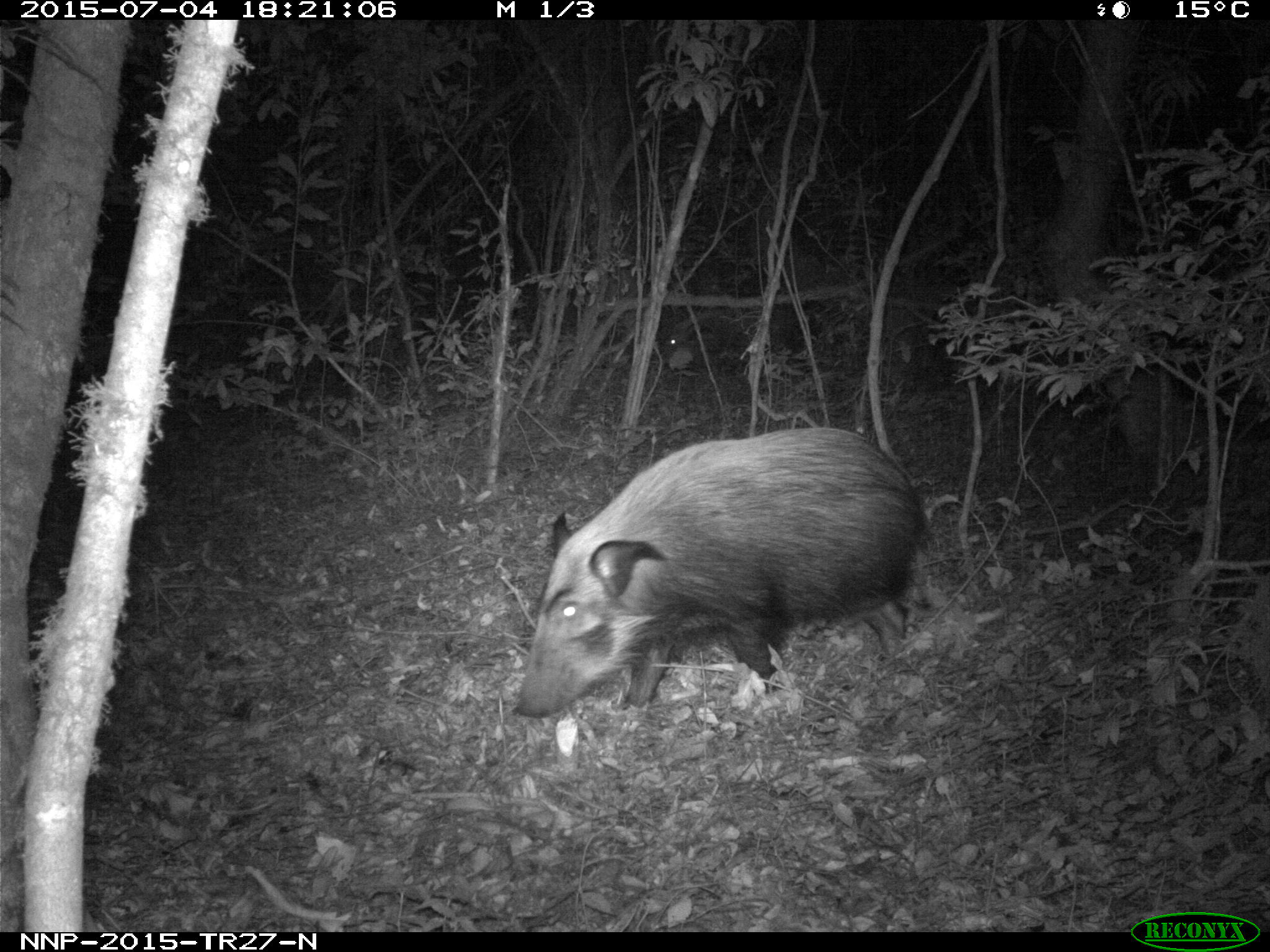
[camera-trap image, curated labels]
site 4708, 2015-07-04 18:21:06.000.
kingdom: Animalia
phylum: Chordata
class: Mammalia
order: Artiodactyla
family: Suidae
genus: Potamochoerus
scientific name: Potamochoerus larvatus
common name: bushpig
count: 1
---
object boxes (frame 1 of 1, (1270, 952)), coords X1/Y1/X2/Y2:
potamochoerus larvatus: 490/421/923/716